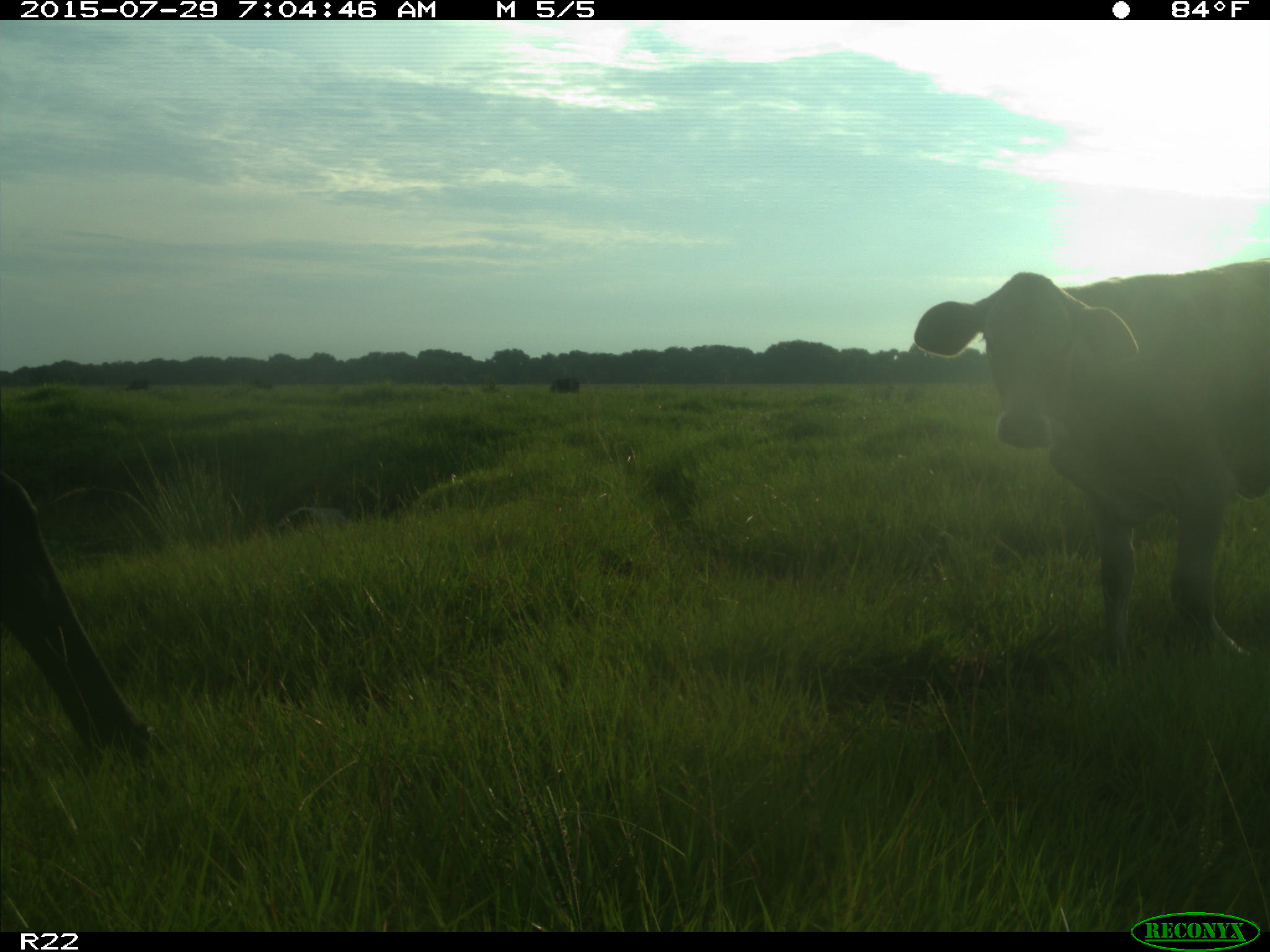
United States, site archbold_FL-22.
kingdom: Animalia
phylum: Chordata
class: Mammalia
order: Artiodactyla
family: Bovidae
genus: Bos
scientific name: Bos taurus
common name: domestic cow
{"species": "Bos taurus (domestic cow)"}